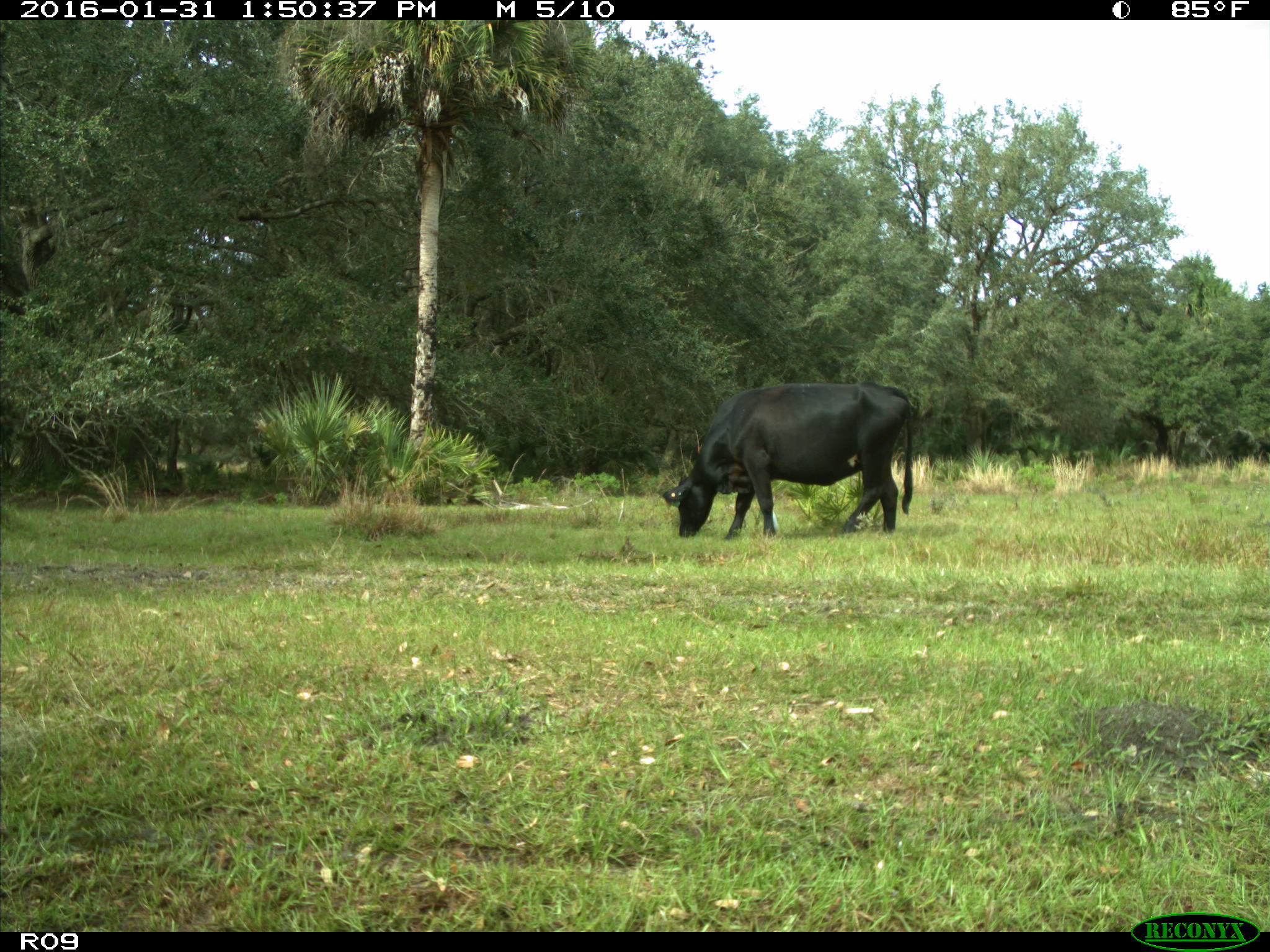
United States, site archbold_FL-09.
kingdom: Animalia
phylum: Chordata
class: Mammalia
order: Artiodactyla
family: Bovidae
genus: Bos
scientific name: Bos taurus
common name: domestic cow